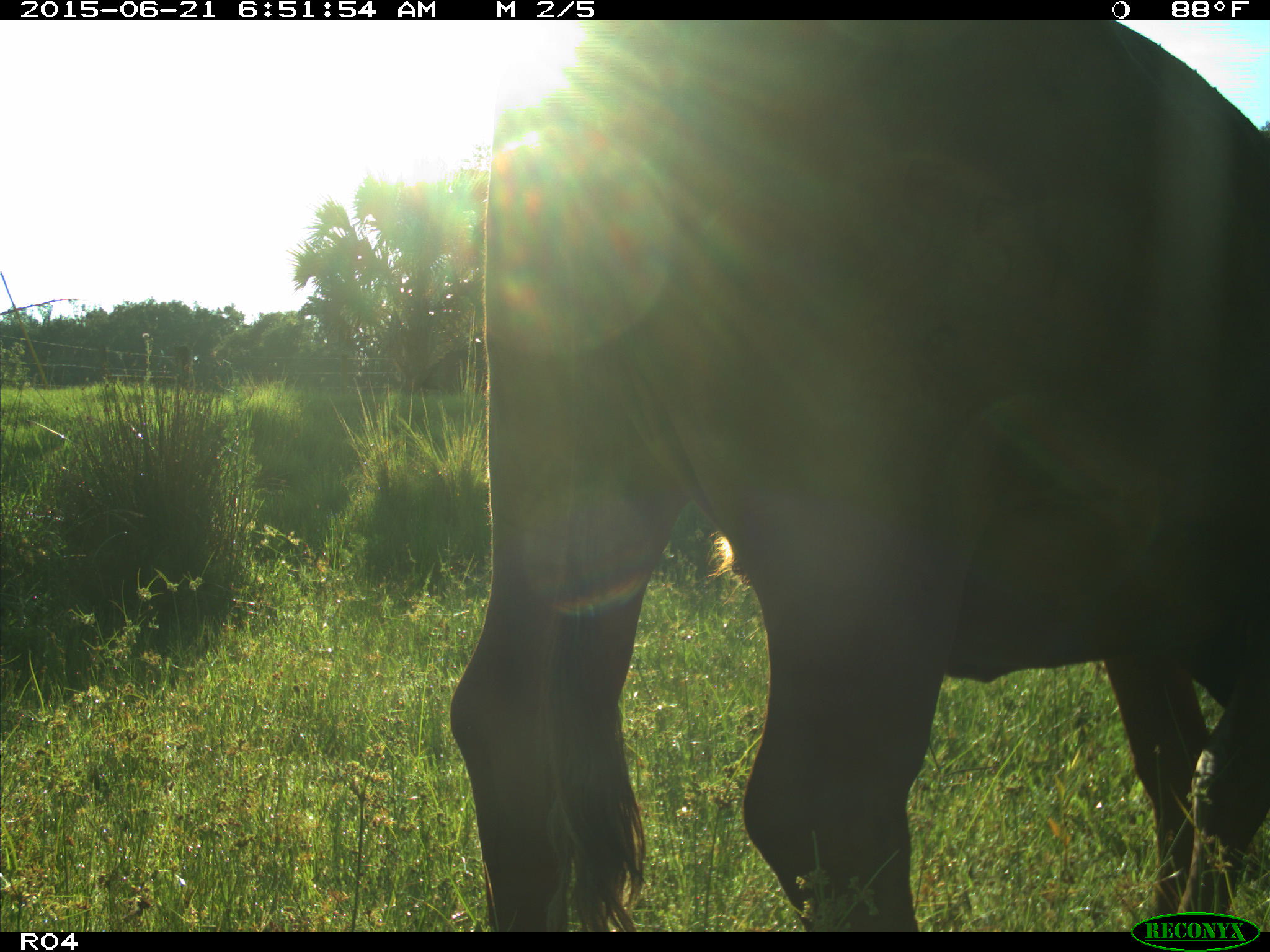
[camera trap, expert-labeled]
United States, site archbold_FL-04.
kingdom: Animalia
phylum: Chordata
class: Mammalia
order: Artiodactyla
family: Bovidae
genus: Bos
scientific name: Bos taurus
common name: domestic cow